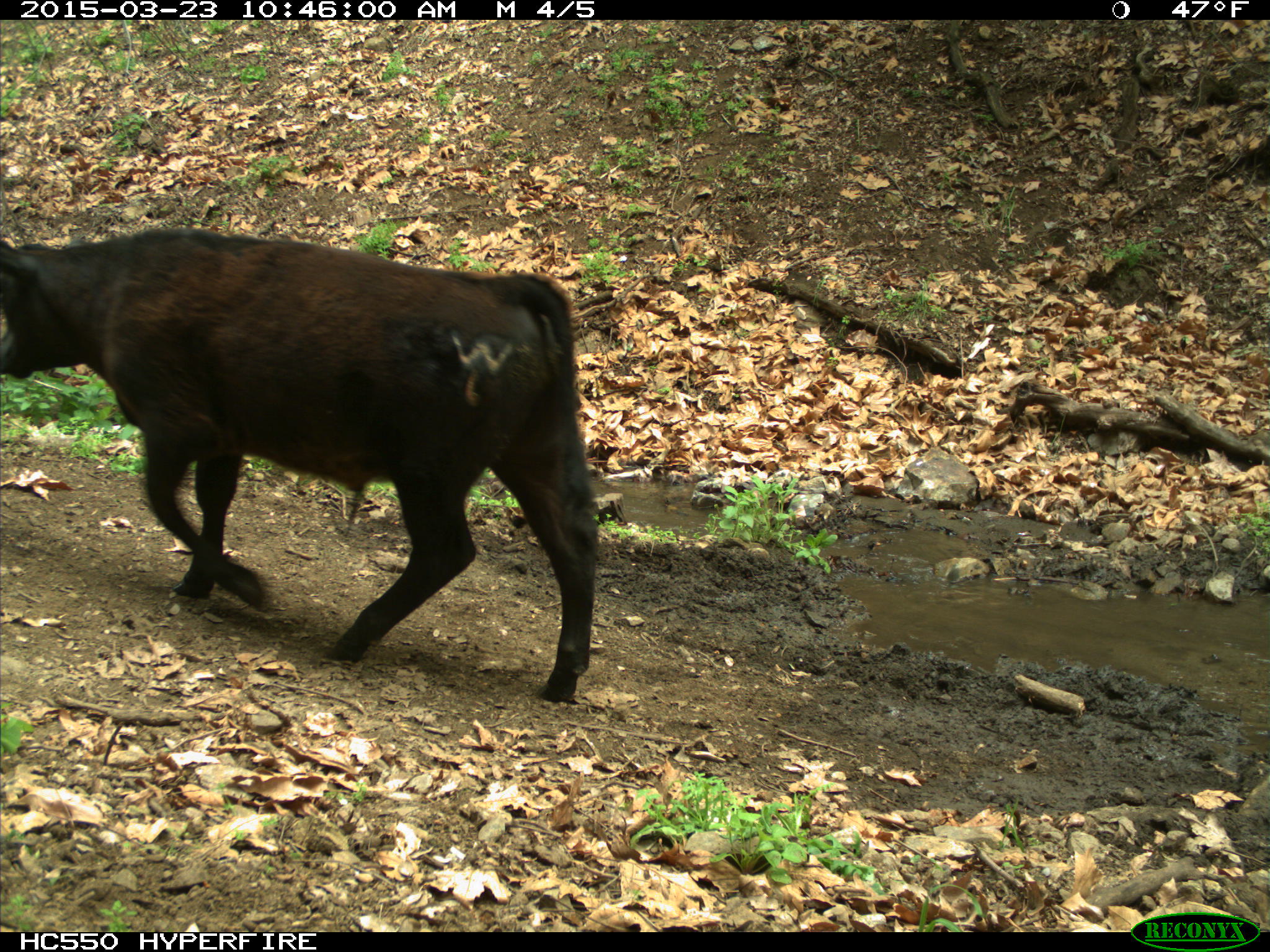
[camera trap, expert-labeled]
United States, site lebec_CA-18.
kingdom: Animalia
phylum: Chordata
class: Mammalia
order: Artiodactyla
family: Bovidae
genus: Bos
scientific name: Bos taurus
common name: domestic cow